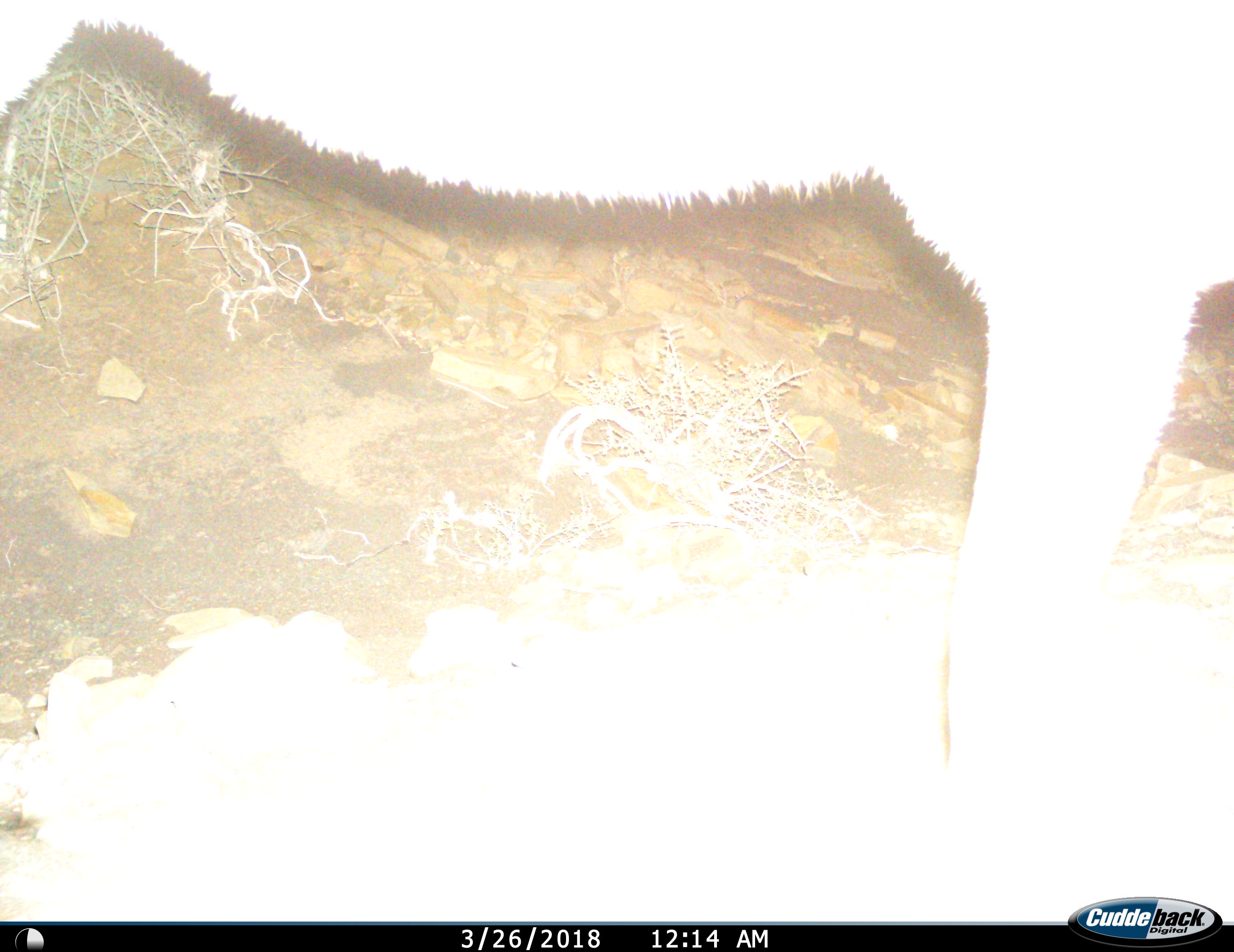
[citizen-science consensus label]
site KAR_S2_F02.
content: unidentified animal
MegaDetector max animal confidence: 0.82